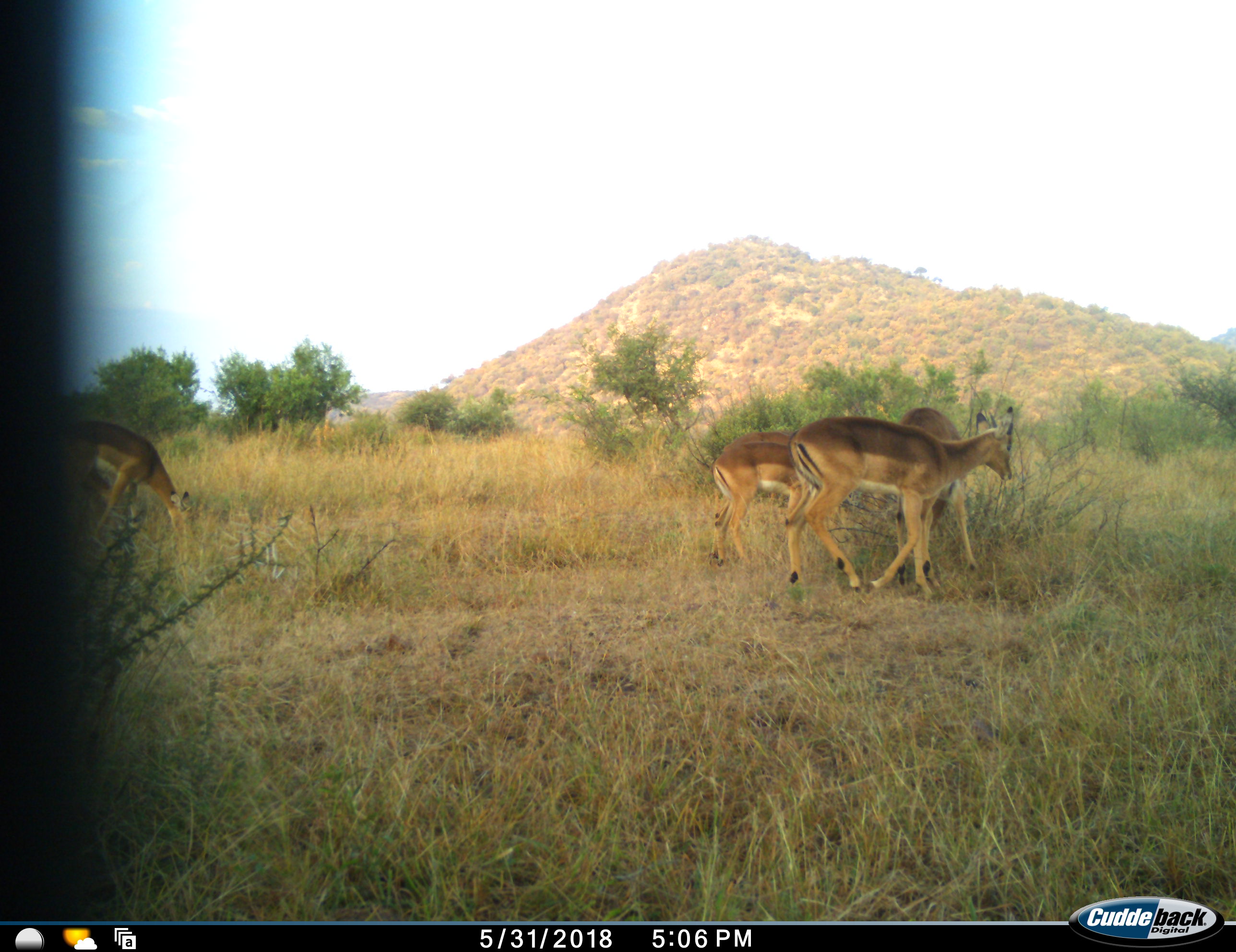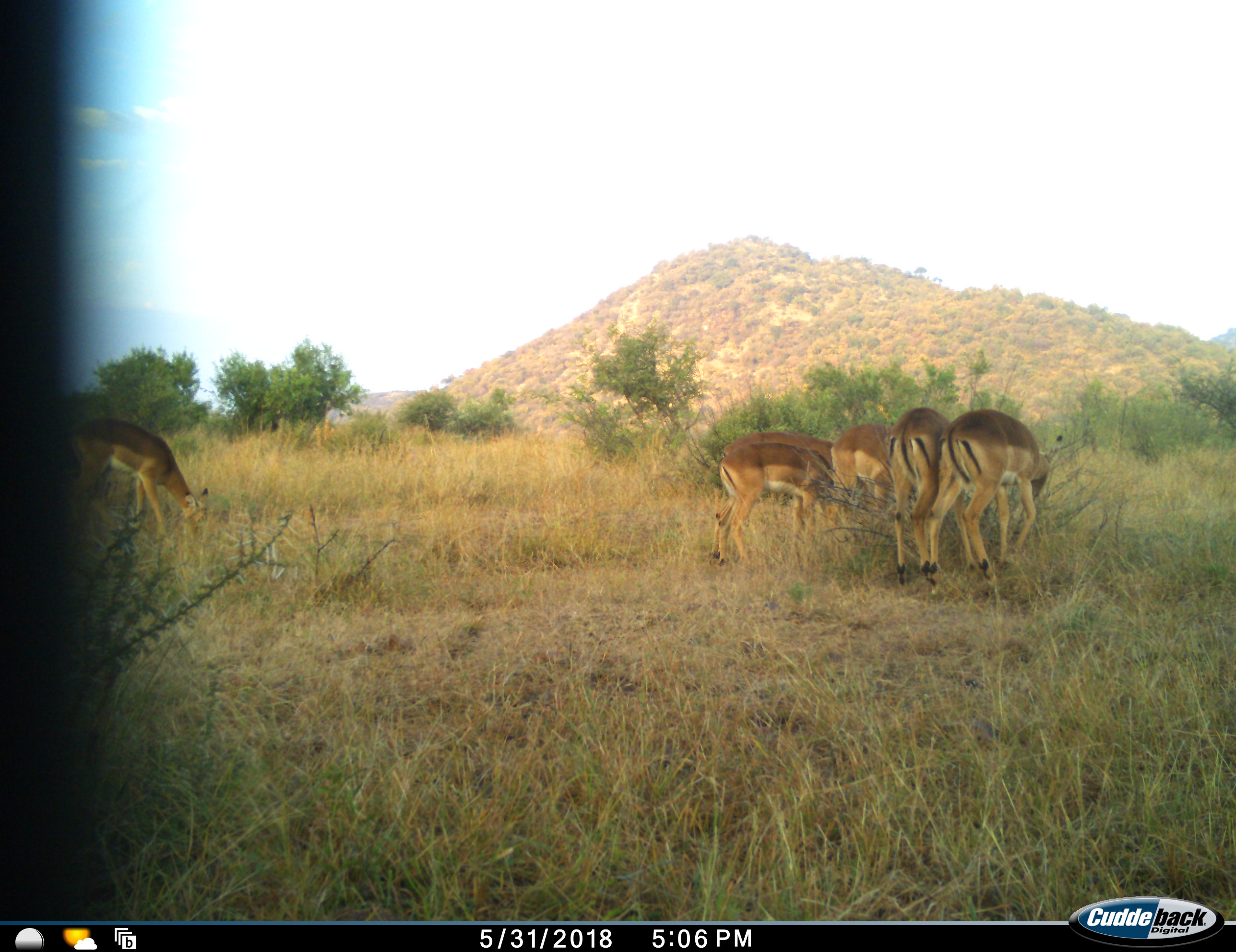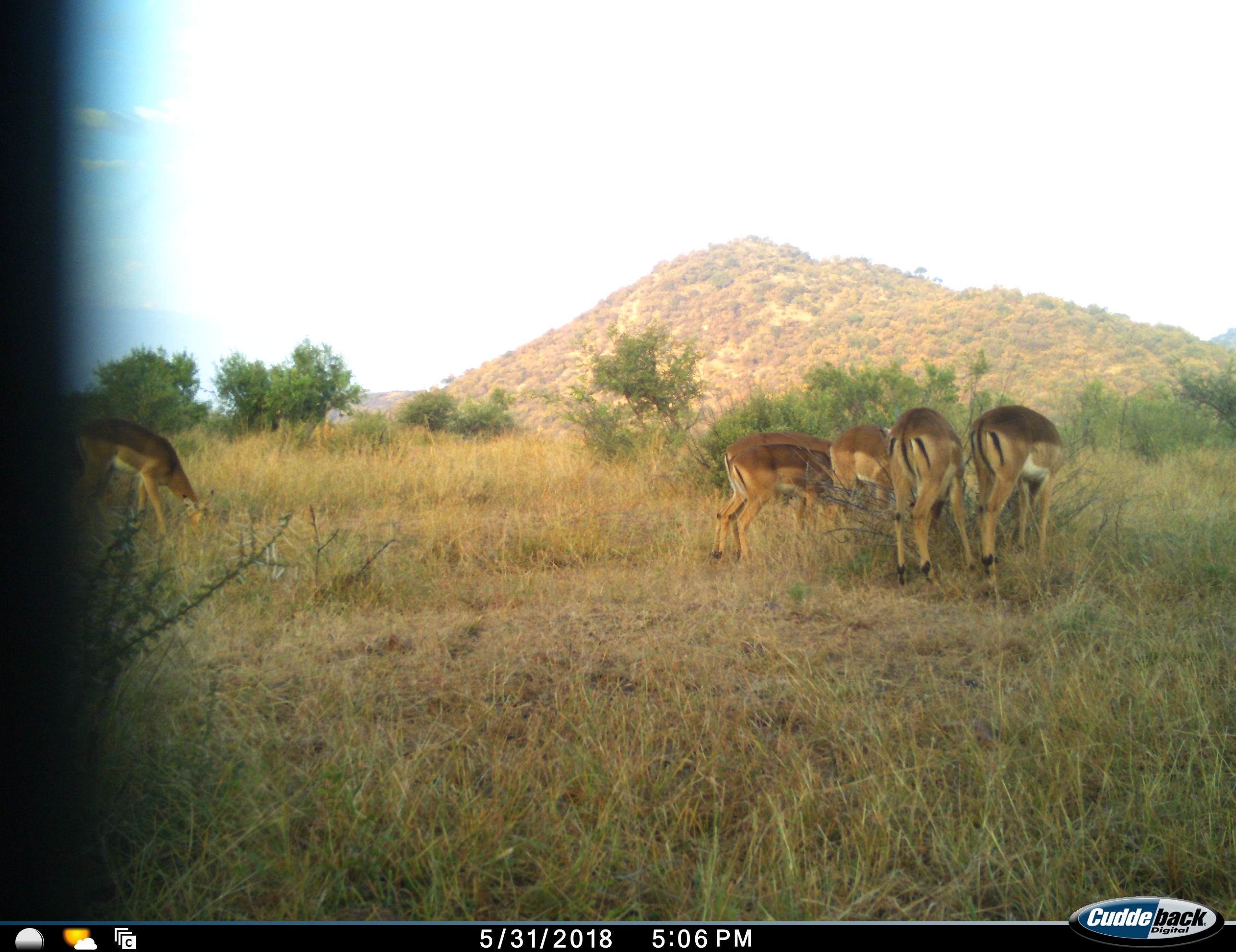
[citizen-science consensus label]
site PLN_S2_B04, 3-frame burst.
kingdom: Animalia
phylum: Chordata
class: Mammalia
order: Artiodactyla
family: Bovidae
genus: Aepyceros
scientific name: Aepyceros melampus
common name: impala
Impala (Aepyceros melampus), count 5. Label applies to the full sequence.